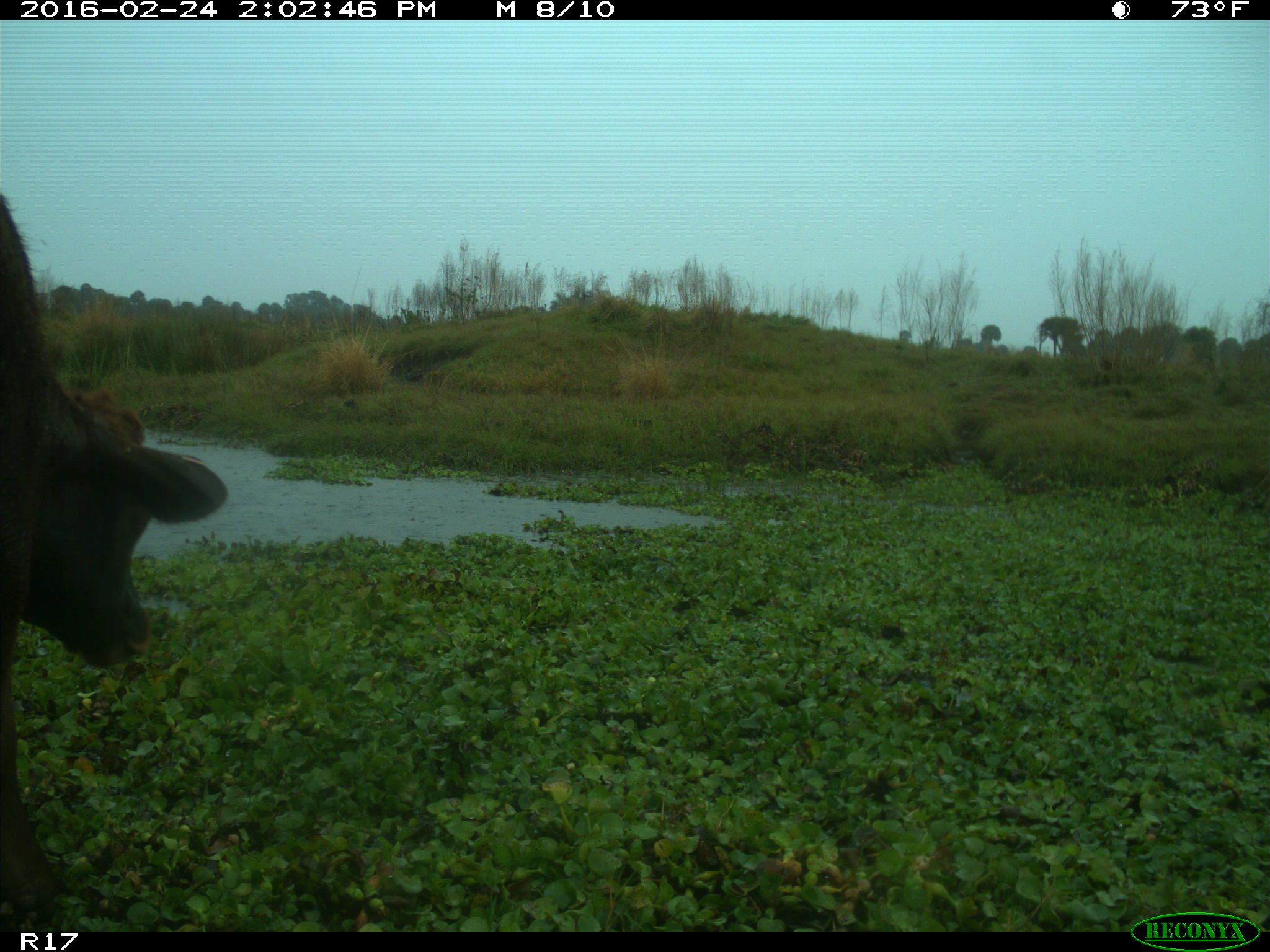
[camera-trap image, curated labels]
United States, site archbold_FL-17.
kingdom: Animalia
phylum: Chordata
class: Mammalia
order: Artiodactyla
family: Bovidae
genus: Bos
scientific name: Bos taurus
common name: domestic cow